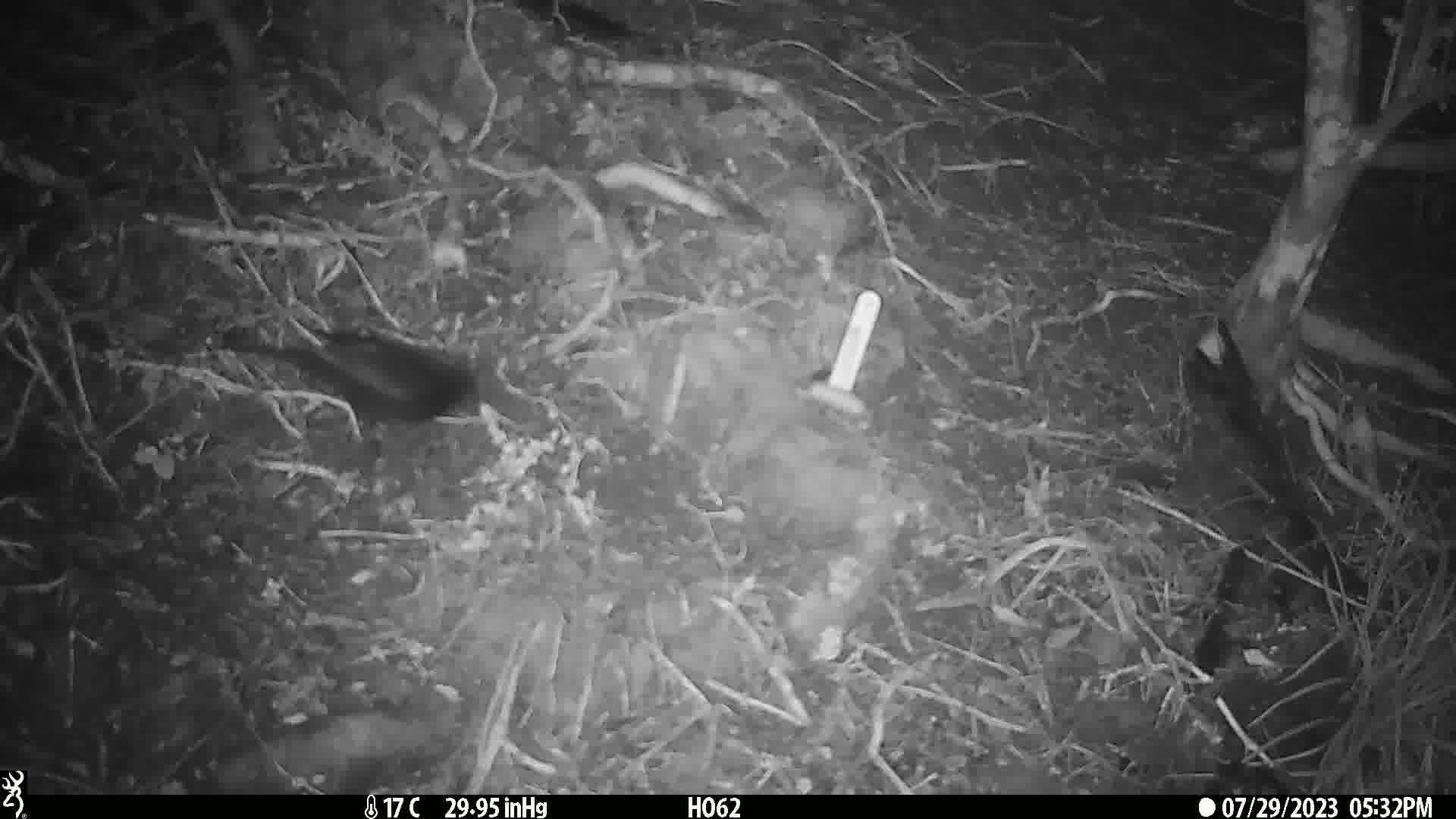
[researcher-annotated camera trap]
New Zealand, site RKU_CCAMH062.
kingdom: Animalia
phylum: Chordata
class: Aves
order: Passeriformes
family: Turdidae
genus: Turdus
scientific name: Turdus merula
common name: eurasian blackbird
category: blackbird